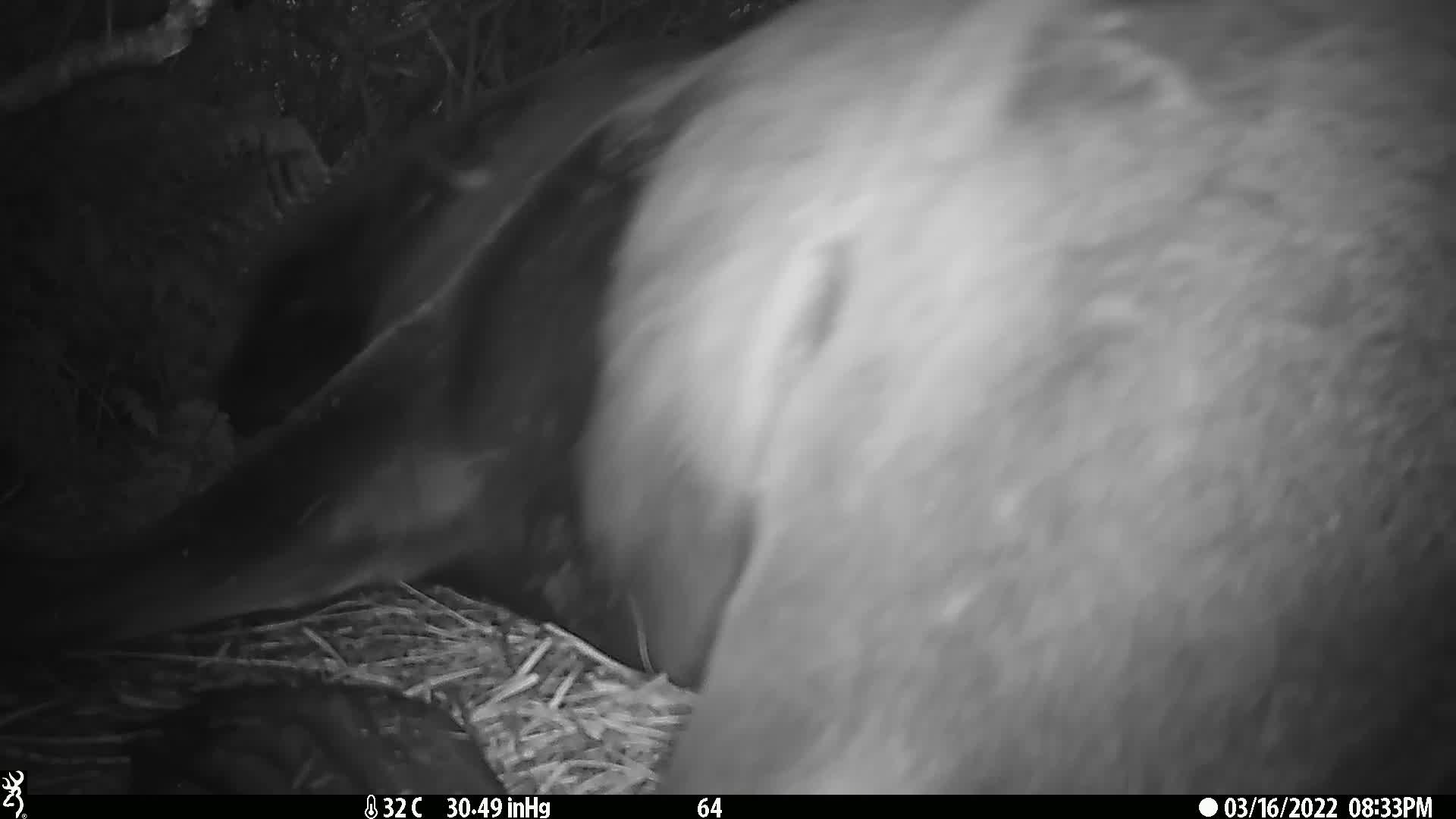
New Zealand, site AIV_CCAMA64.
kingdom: Animalia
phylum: Chordata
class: Mammalia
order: Carnivora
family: Otariidae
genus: Phocarctos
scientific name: Phocarctos hookeri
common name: new zealand sea lion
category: sealion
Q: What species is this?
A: Sealion (new zealand sea lion) (Phocarctos hookeri).